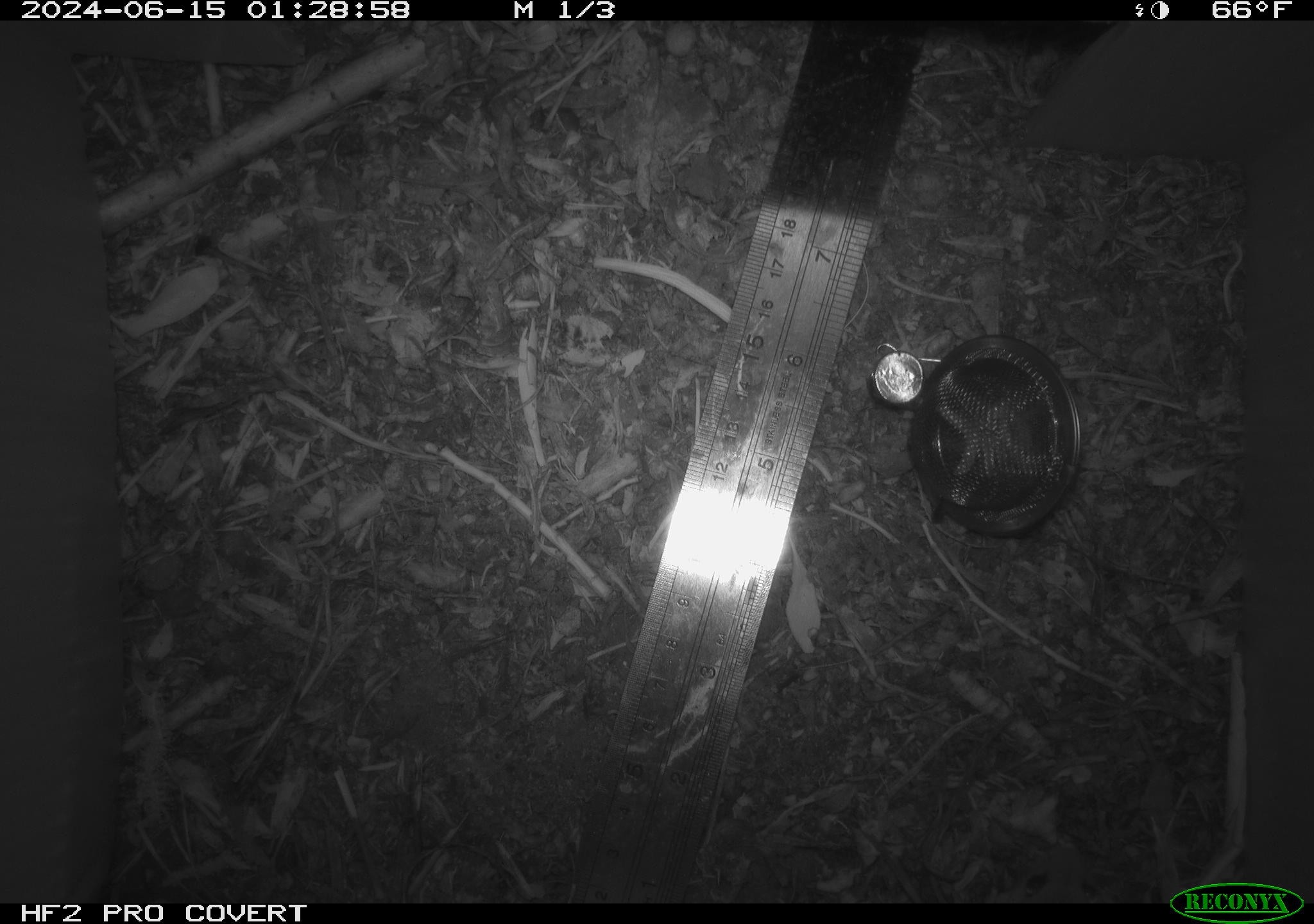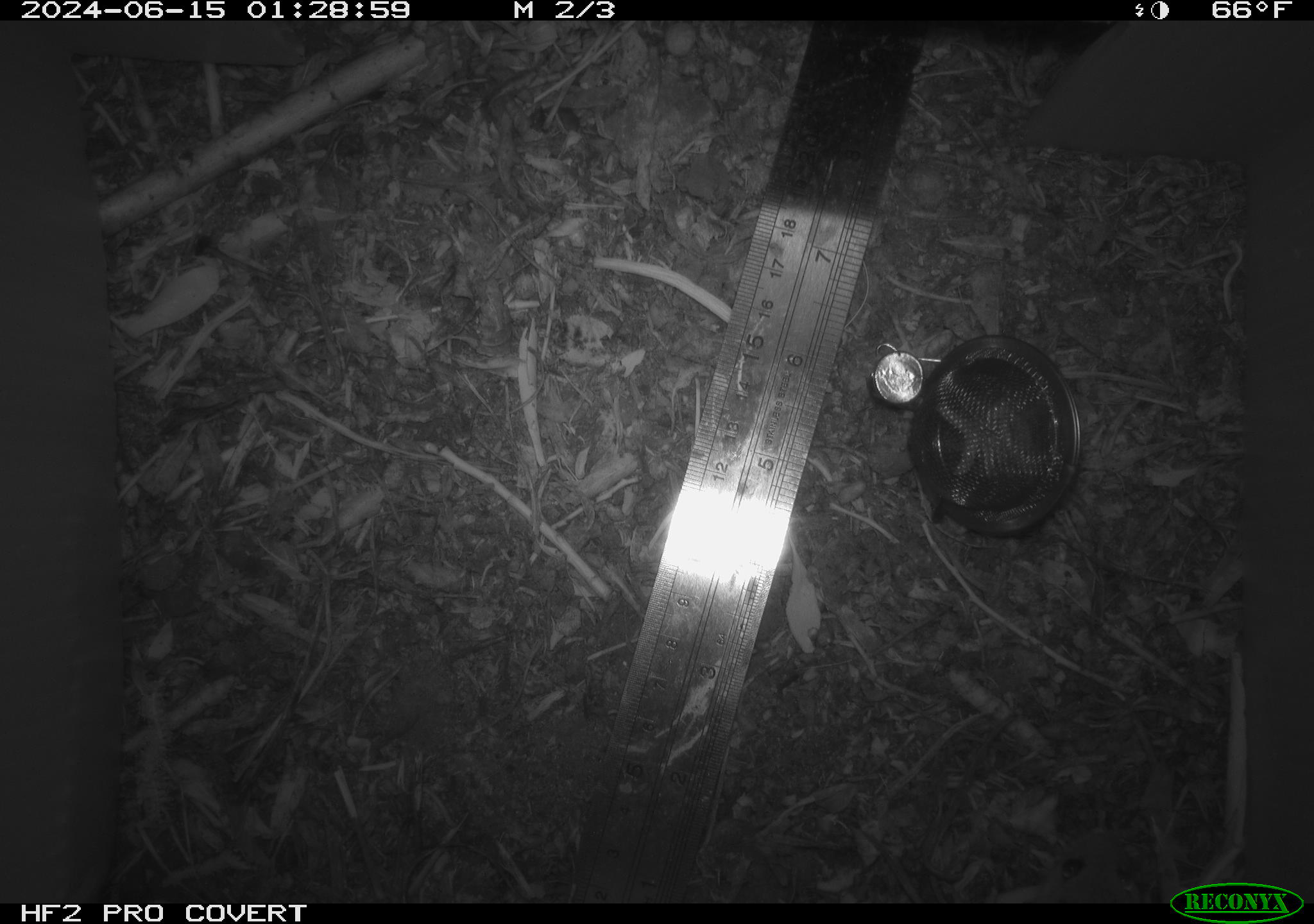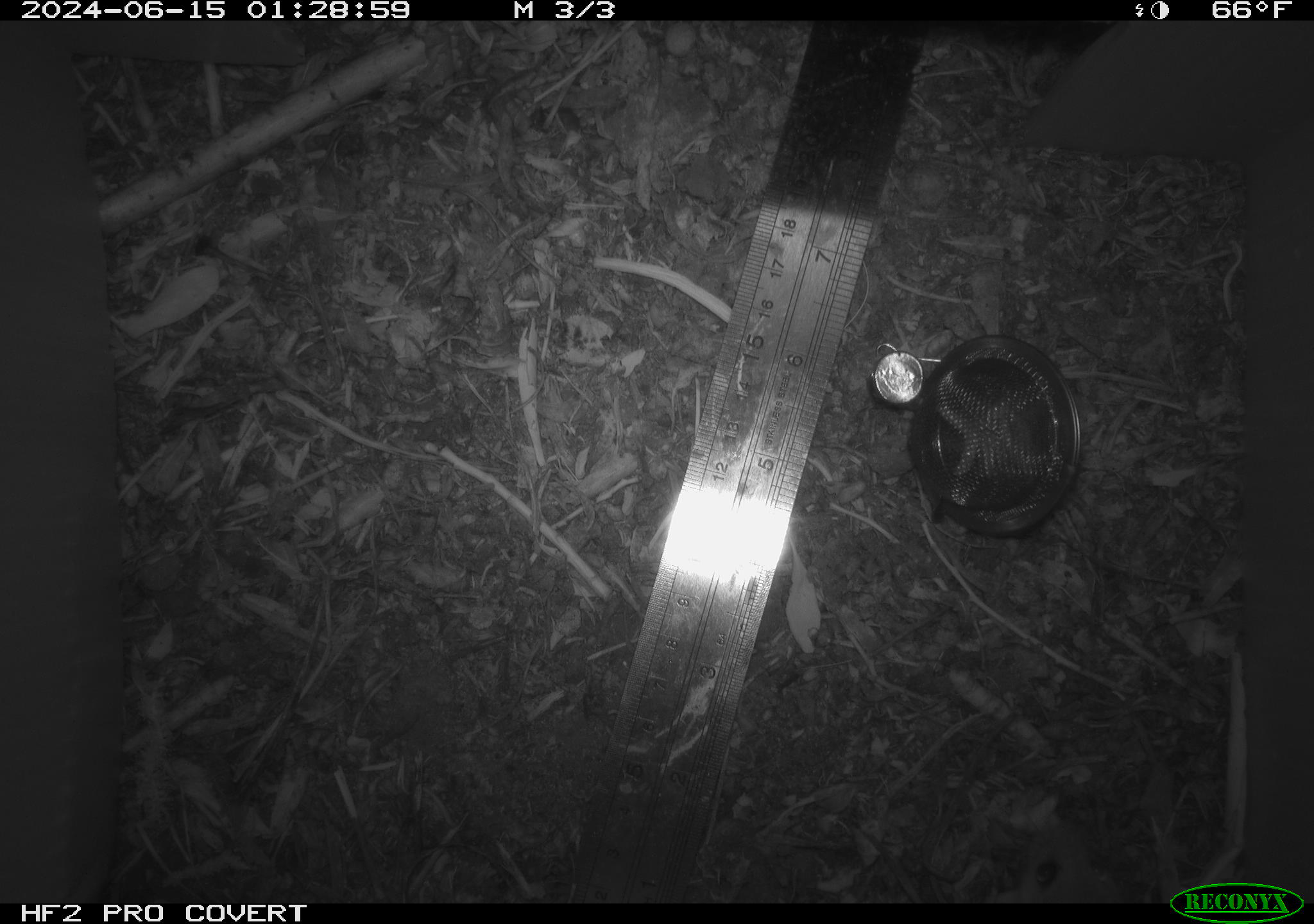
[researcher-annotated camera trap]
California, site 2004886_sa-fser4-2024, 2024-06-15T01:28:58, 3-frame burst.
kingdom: Animalia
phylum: Chordata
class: Mammalia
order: Rodentia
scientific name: Rodentia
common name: rodent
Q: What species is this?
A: Rodent (Rodentia).